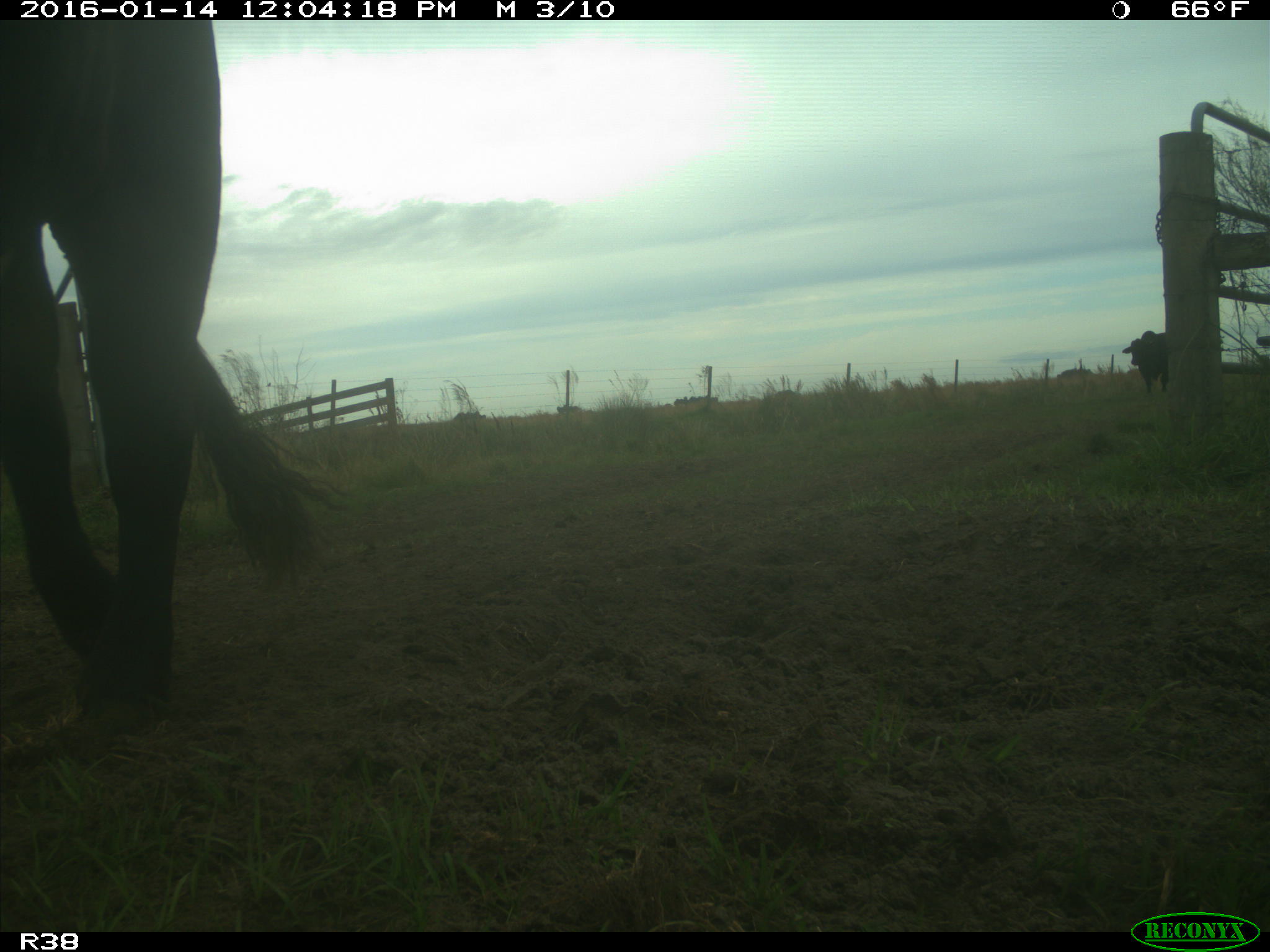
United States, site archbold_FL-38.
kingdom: Animalia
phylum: Chordata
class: Mammalia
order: Artiodactyla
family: Bovidae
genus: Bos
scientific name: Bos taurus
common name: domestic cow